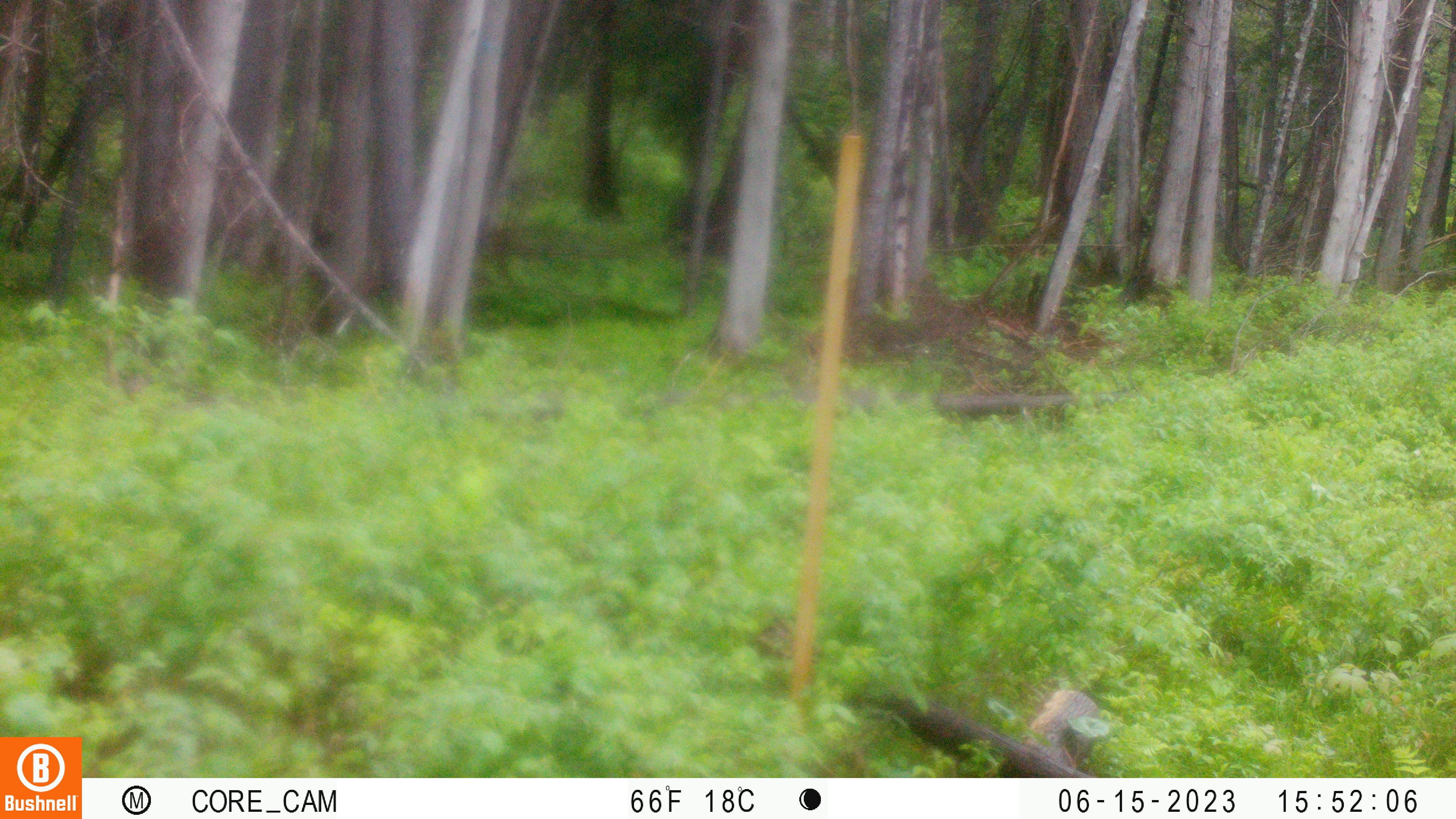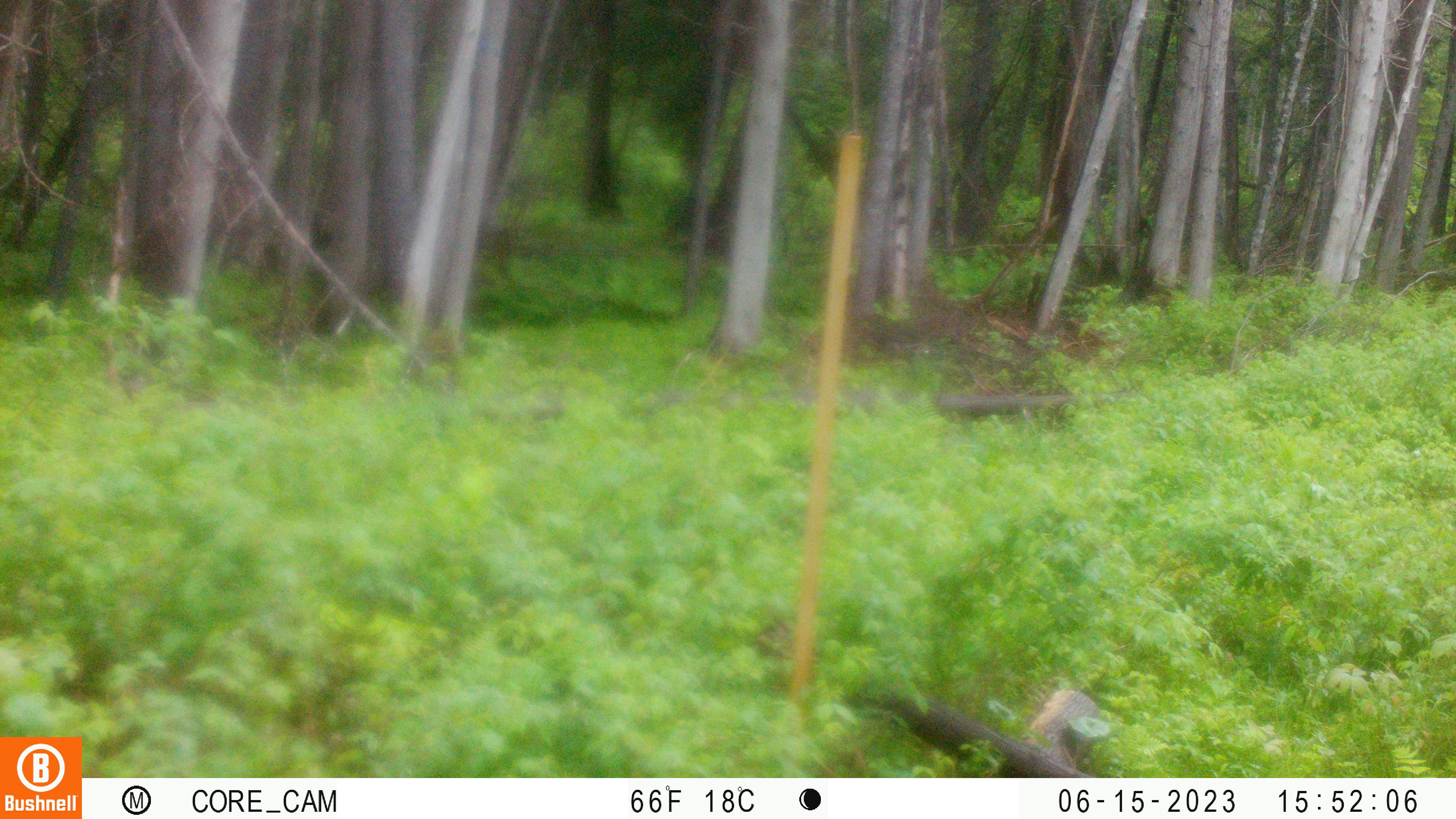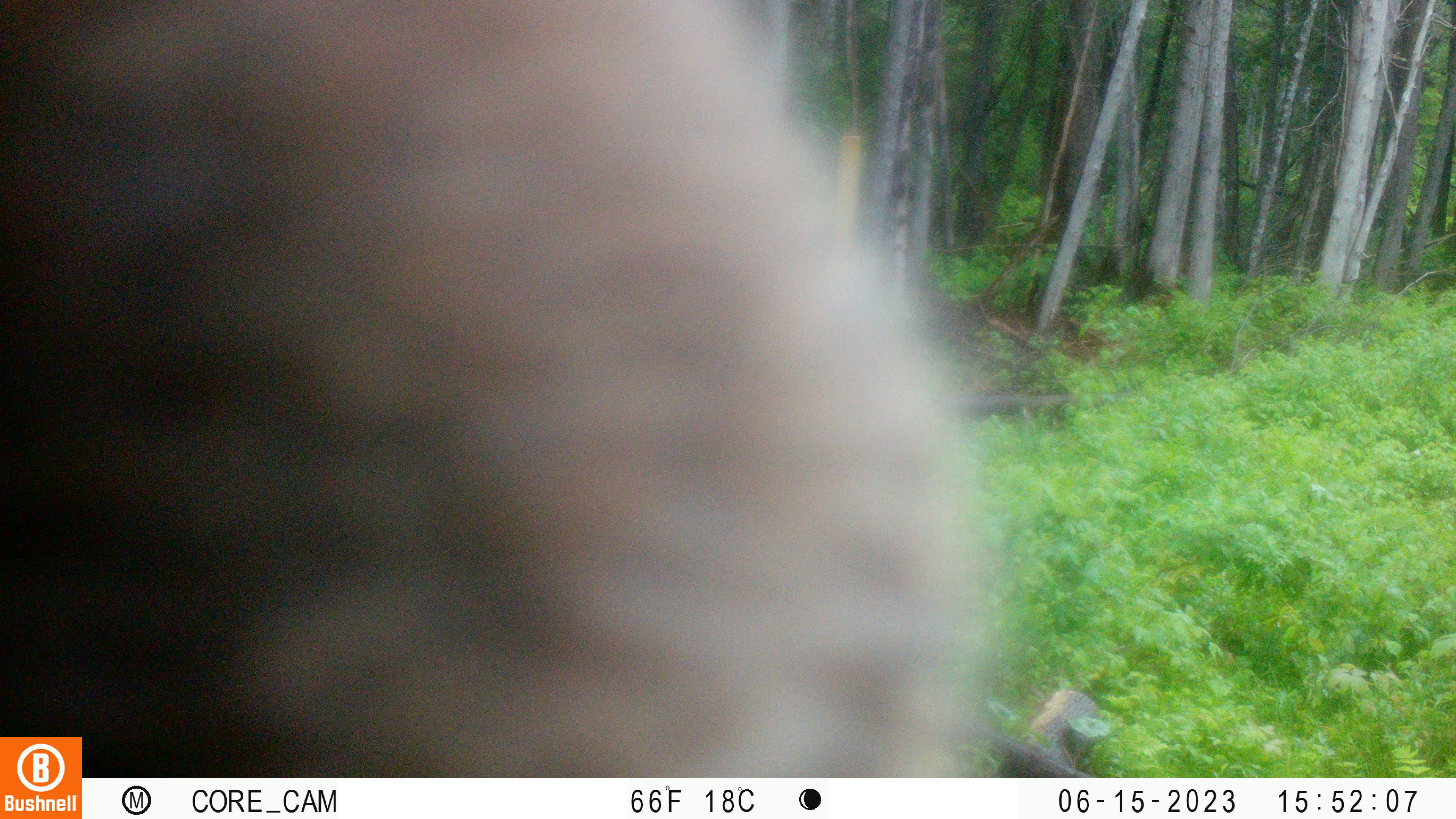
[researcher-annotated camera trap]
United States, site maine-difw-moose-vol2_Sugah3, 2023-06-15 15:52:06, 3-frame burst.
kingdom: Animalia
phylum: Chordata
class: Mammalia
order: Artiodactyla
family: Cervidae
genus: Alces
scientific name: Alces alces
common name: moose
Moose (Alces alces).